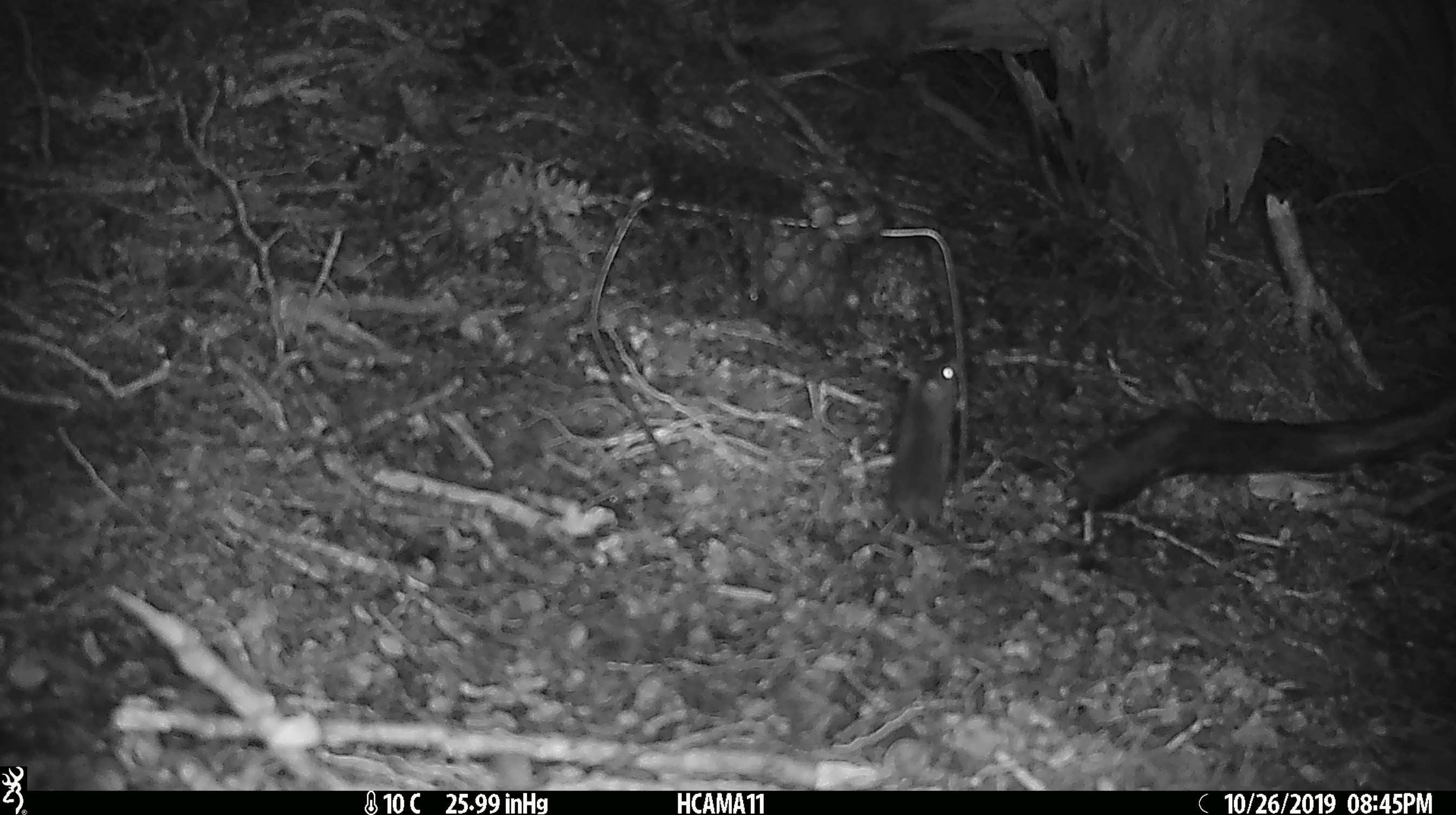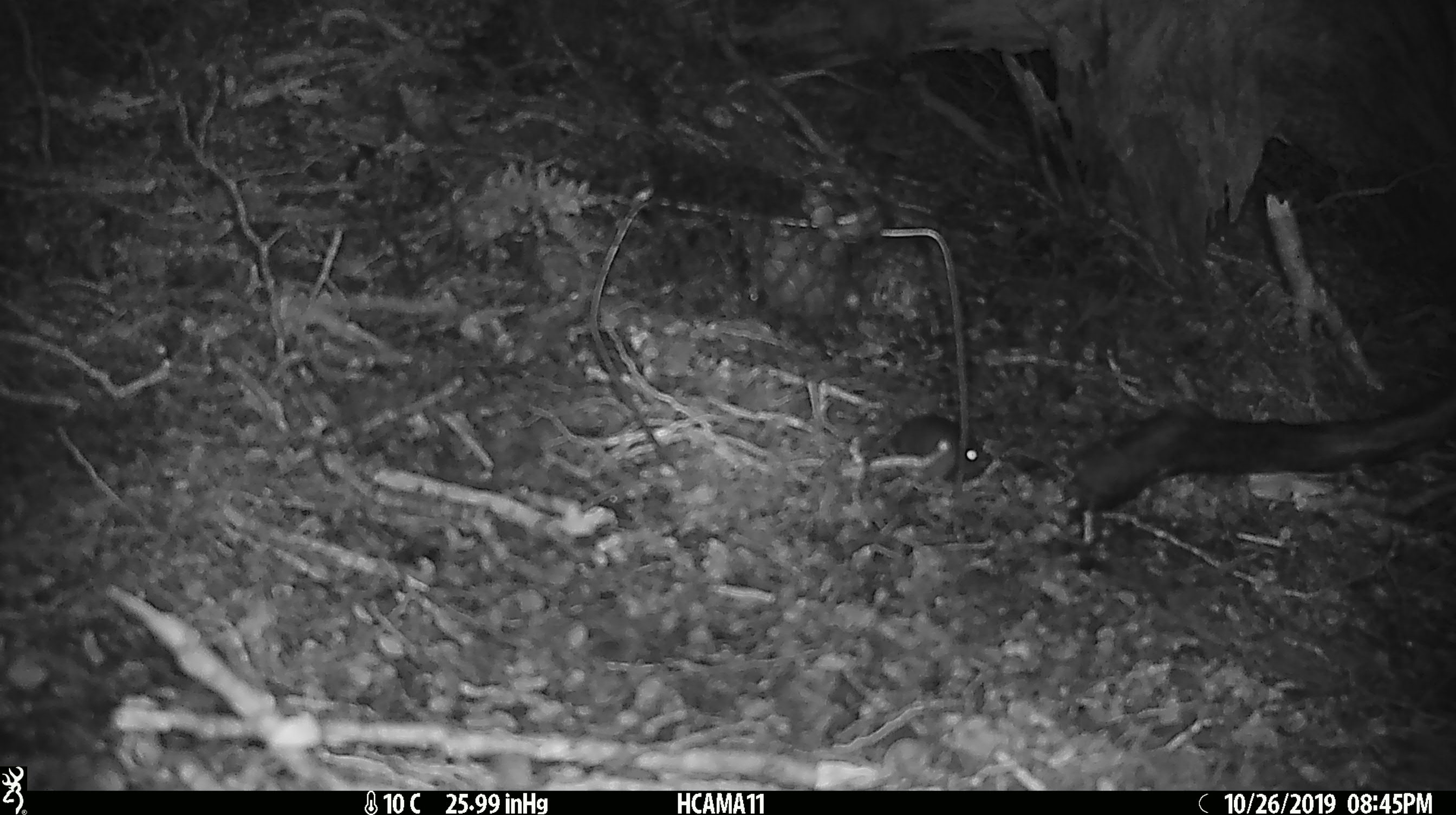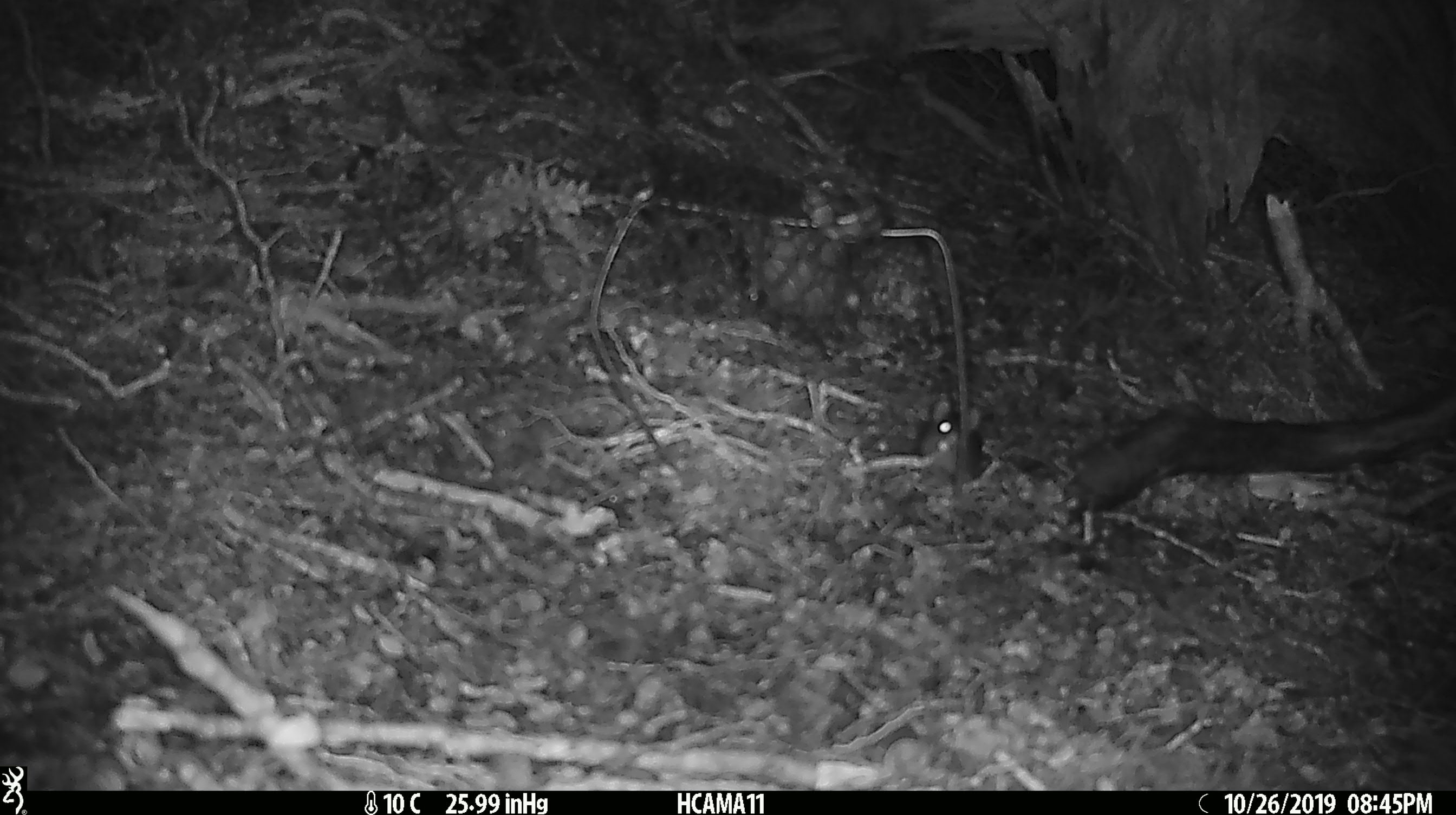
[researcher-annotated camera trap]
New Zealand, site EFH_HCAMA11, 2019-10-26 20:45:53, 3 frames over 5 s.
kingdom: Animalia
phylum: Chordata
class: Mammalia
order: Rodentia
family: Muridae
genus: Mus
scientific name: Mus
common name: mouse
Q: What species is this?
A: Mouse (Mus).